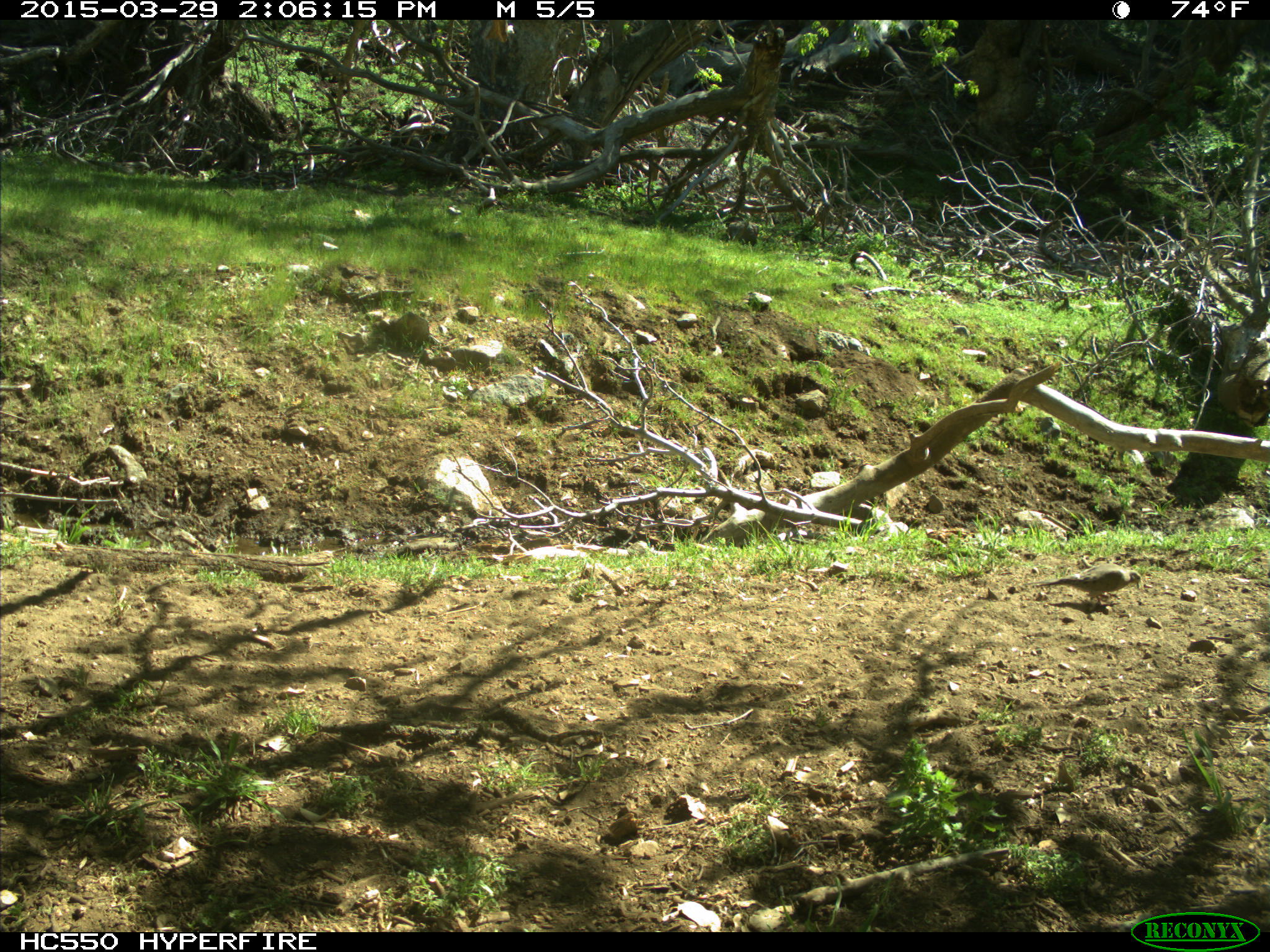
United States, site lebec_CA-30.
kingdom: Animalia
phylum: Chordata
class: Aves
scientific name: Aves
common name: birds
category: unidentified bird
Unidentified bird (birds) (Aves).